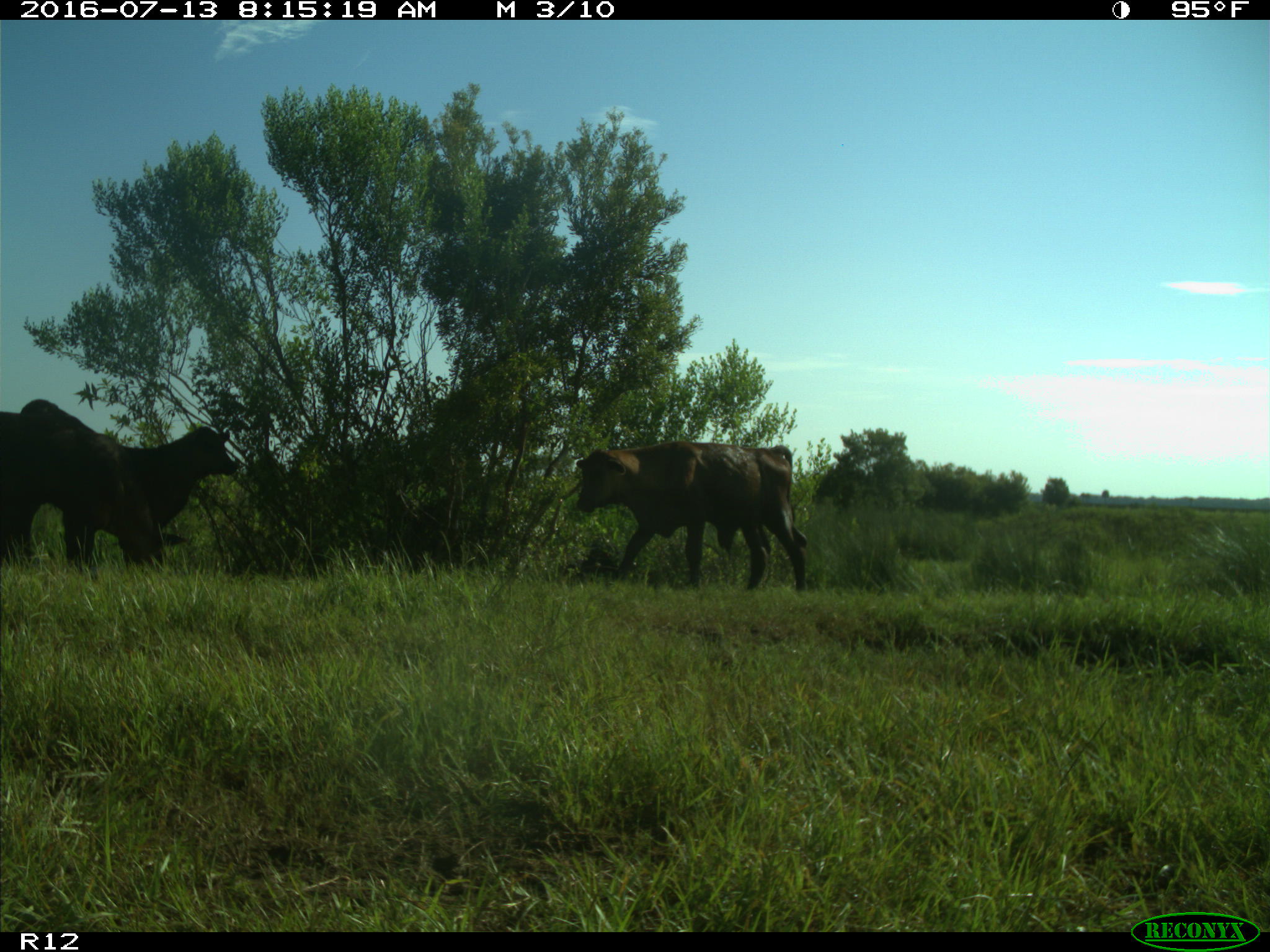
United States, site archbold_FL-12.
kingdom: Animalia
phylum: Chordata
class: Mammalia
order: Artiodactyla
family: Bovidae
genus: Bos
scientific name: Bos taurus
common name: domestic cow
Bos taurus (domestic cow).